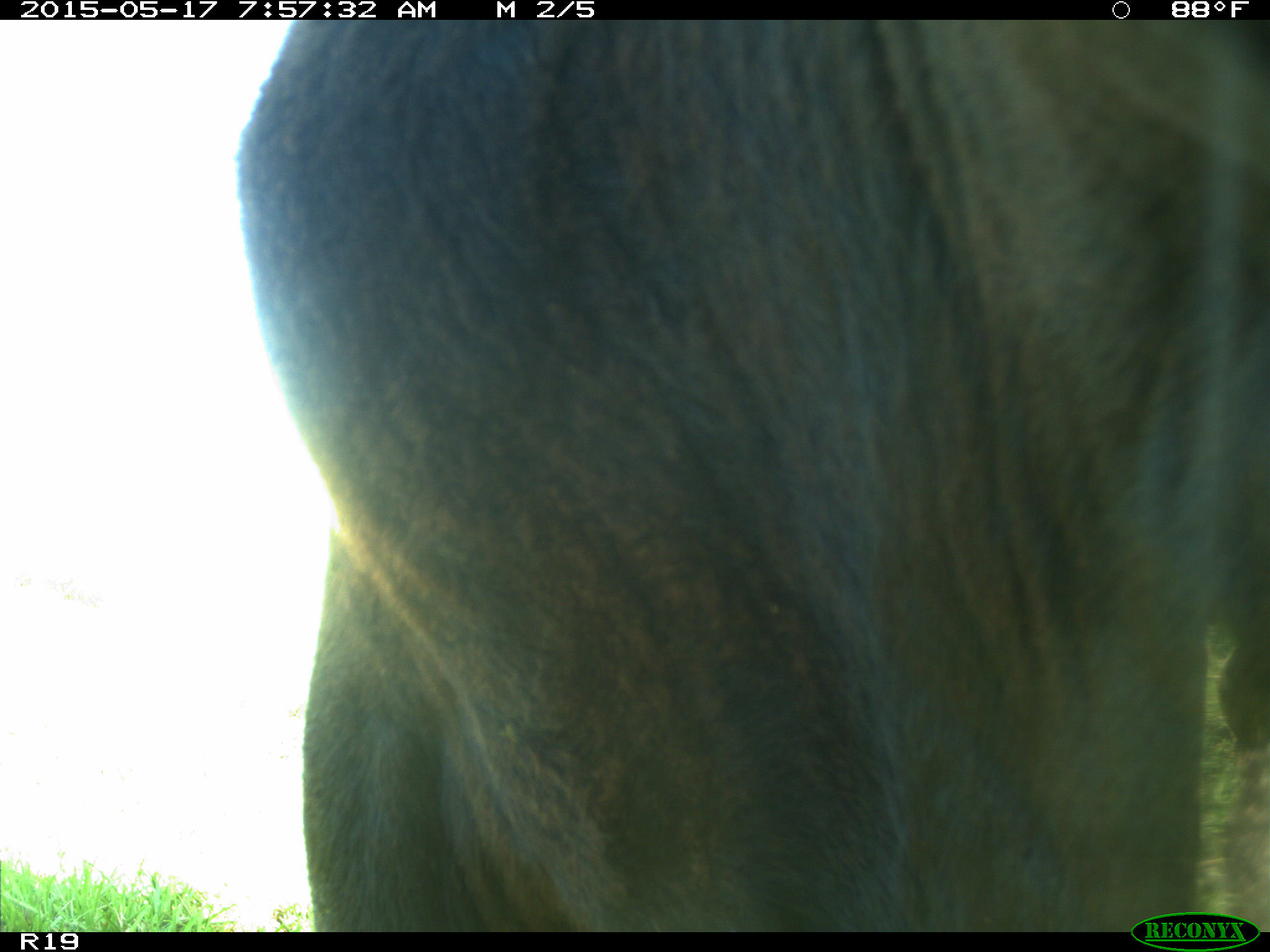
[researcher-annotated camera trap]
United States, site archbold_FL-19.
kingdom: Animalia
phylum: Chordata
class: Mammalia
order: Artiodactyla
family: Bovidae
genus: Bos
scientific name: Bos taurus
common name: domestic cow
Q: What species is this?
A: Bos taurus (domestic cow).